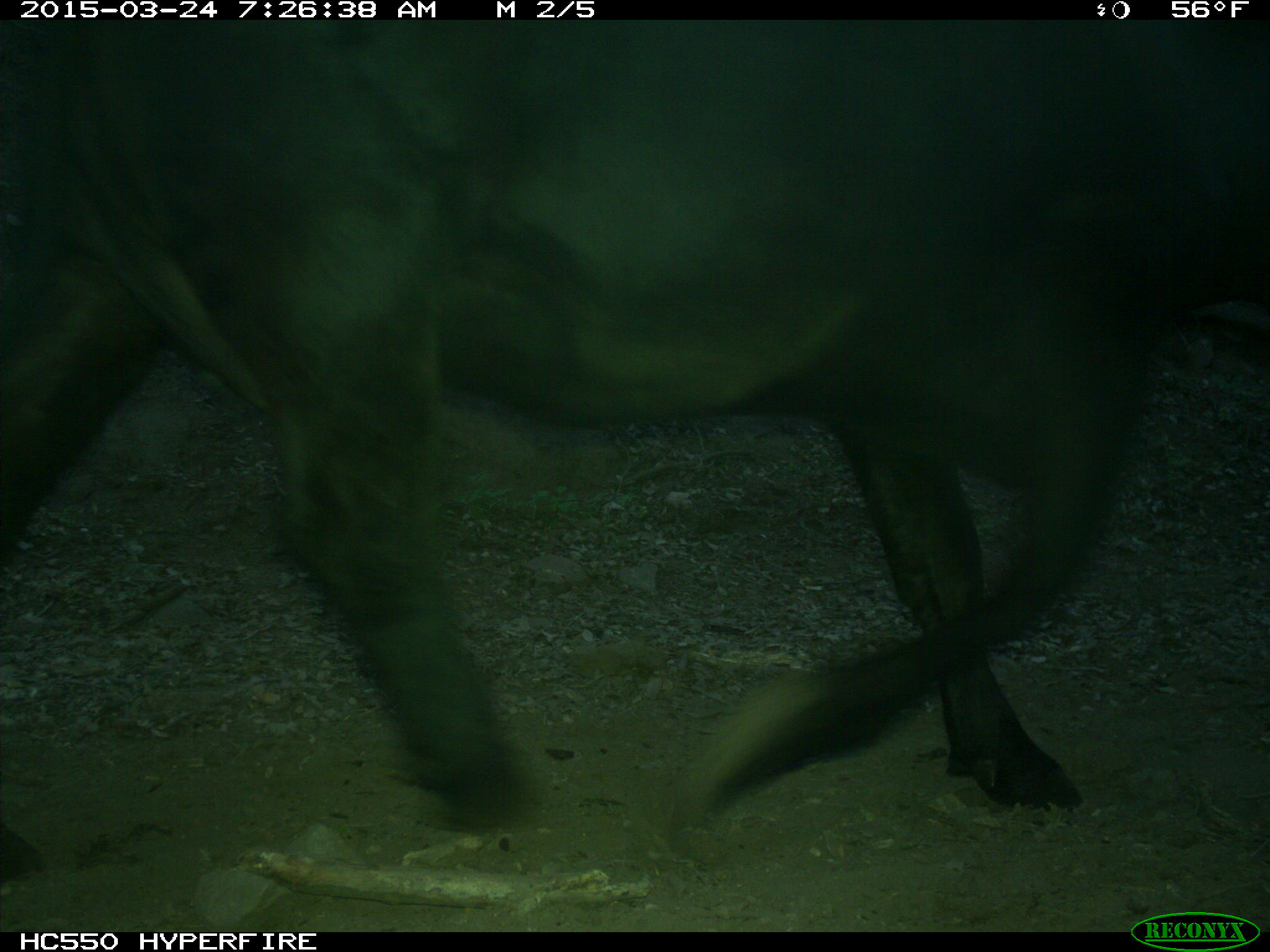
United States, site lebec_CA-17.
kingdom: Animalia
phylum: Chordata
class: Mammalia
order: Artiodactyla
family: Bovidae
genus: Bos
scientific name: Bos taurus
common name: domestic cow